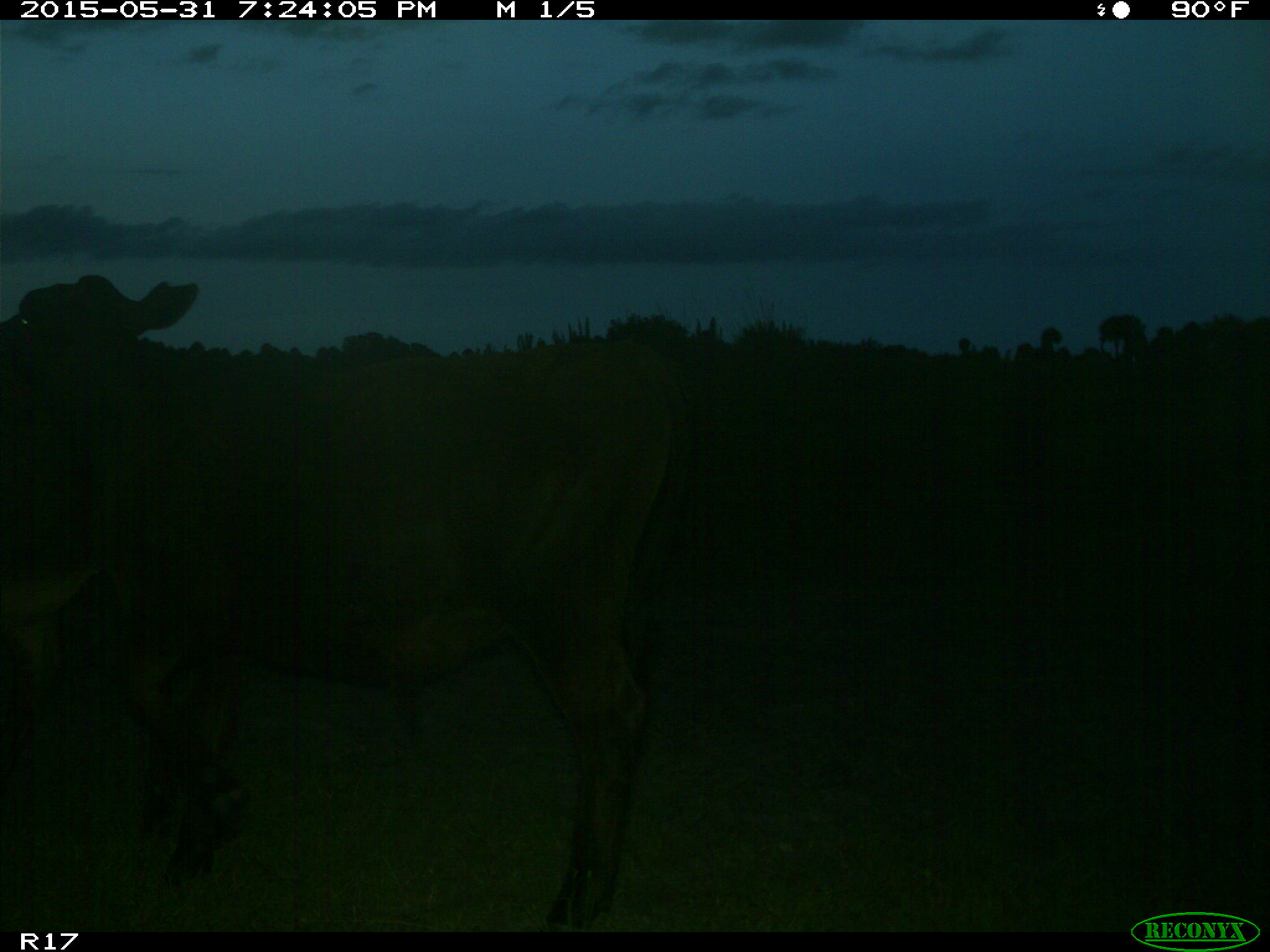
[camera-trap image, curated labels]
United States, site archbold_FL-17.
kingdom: Animalia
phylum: Chordata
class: Mammalia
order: Artiodactyla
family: Bovidae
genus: Bos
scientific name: Bos taurus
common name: domestic cow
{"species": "Bos taurus (domestic cow)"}